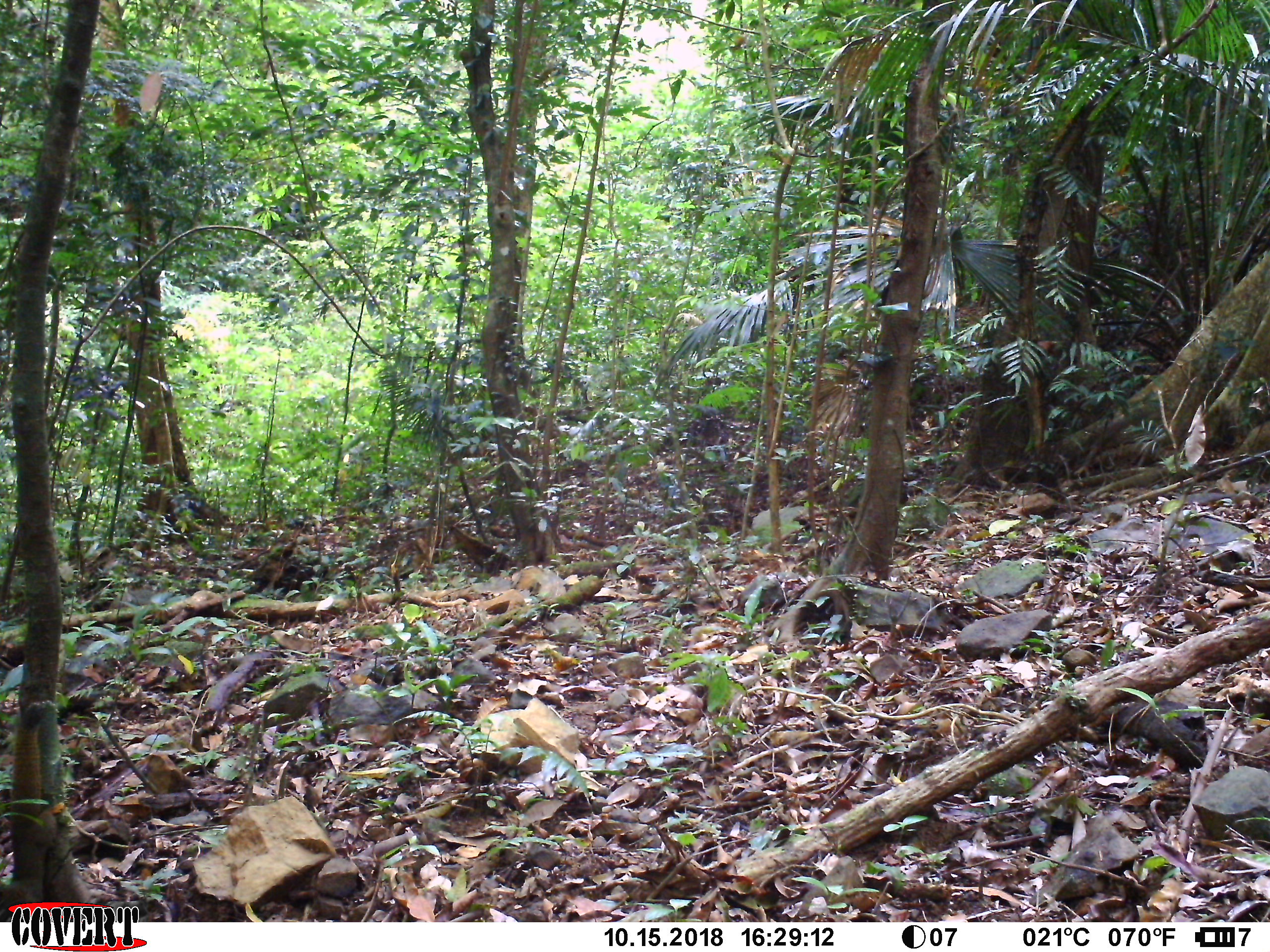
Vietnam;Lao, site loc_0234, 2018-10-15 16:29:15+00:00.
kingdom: Animalia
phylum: Chordata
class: Mammalia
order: Rodentia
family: Sciuridae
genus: Callosciurus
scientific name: Callosciurus erythraeus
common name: pallas's squirrel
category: pallass squirrel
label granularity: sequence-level